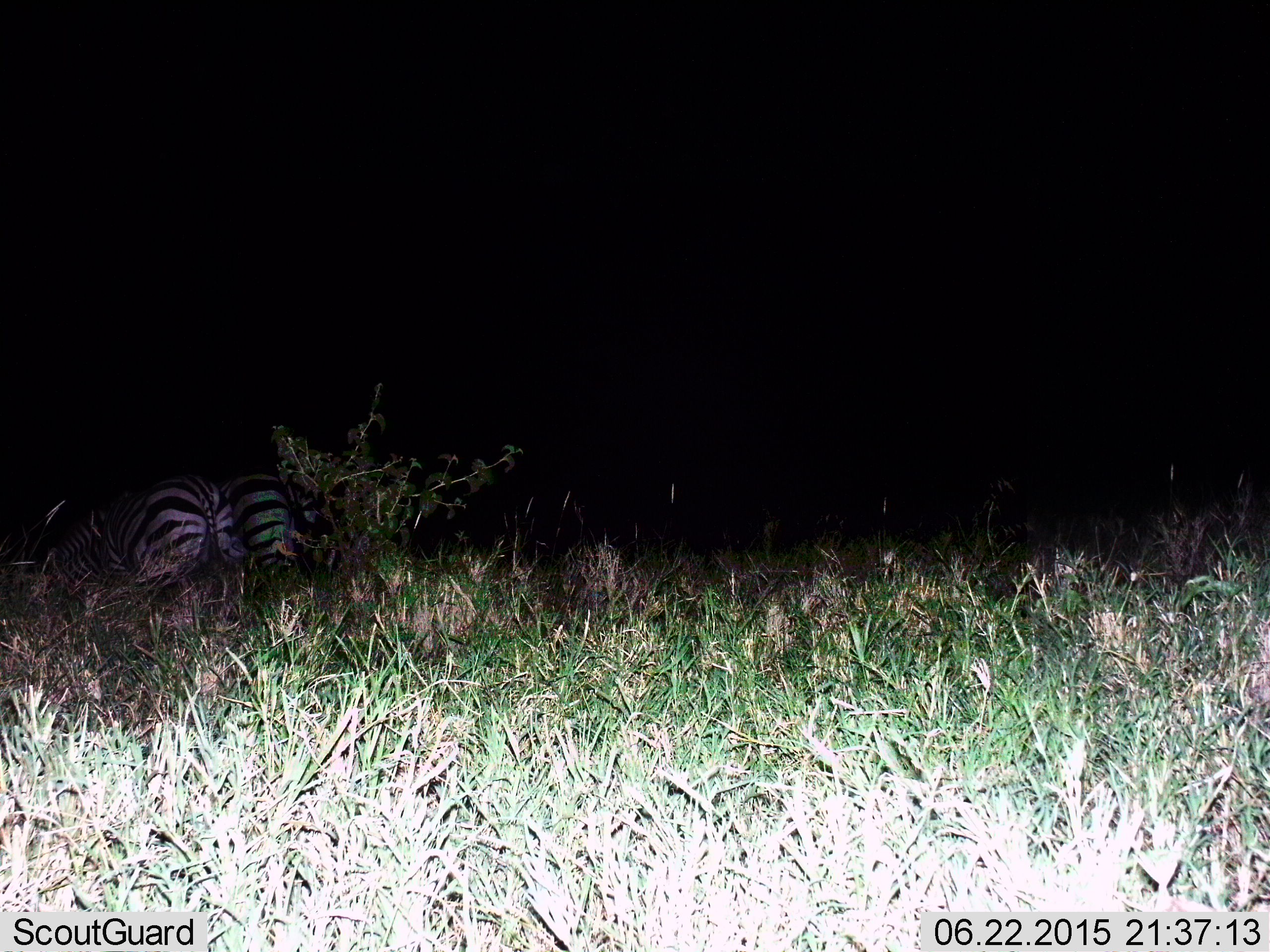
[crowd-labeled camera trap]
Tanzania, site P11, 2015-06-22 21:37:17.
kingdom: Animalia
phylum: Chordata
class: Mammalia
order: Perissodactyla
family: Equidae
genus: Equus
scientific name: Equus quagga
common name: plains zebra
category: zebra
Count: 2.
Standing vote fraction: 40%.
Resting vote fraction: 10%.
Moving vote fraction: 10%.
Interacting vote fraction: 0%.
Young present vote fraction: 0%.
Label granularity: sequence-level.